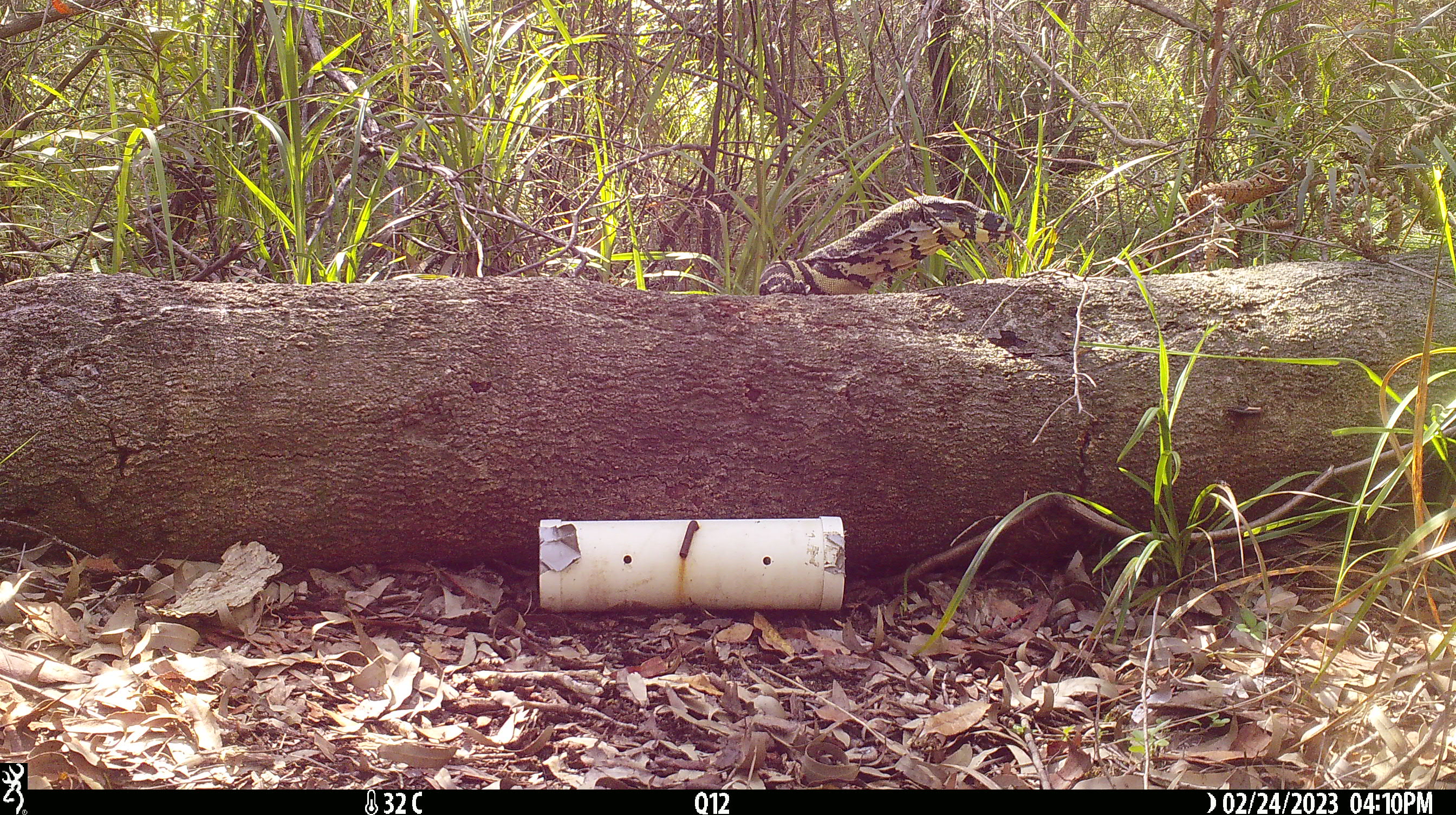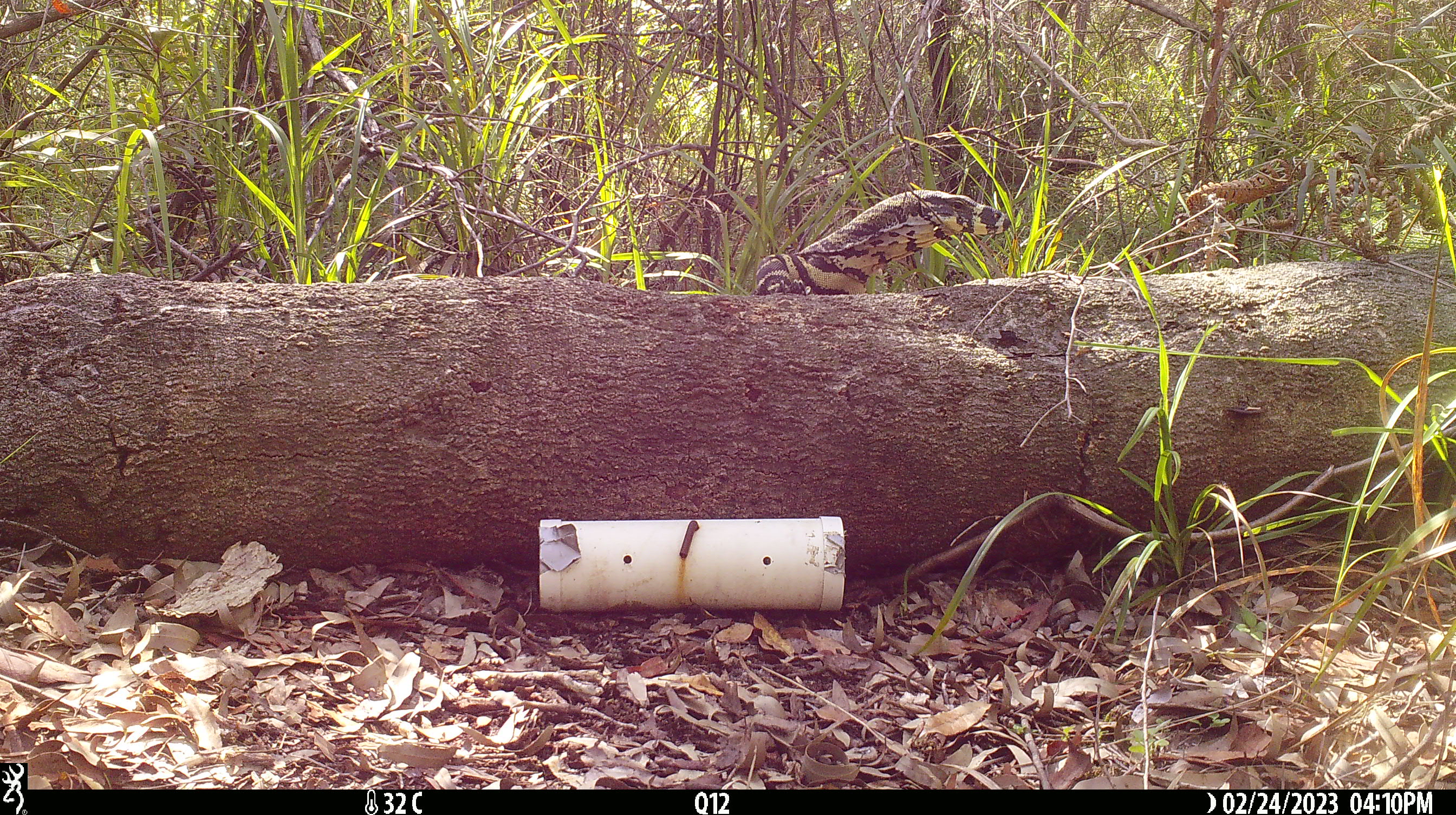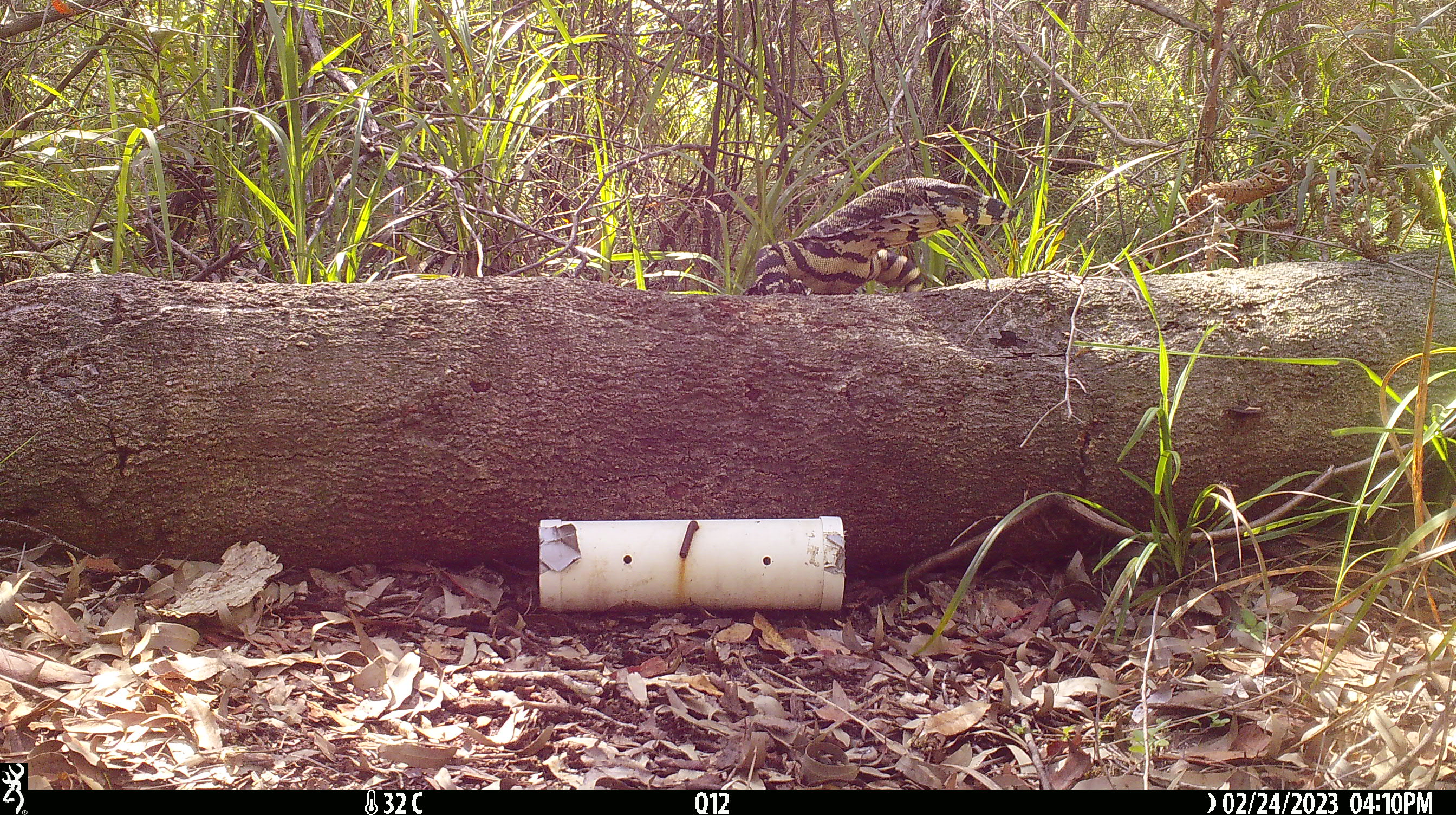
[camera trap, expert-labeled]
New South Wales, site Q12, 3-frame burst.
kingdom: Animalia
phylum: Chordata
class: Reptilia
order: Squamata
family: Varanidae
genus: Varanus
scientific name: Varanus varius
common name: lace monitor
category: goanna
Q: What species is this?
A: Goanna (lace monitor) (Varanus varius).